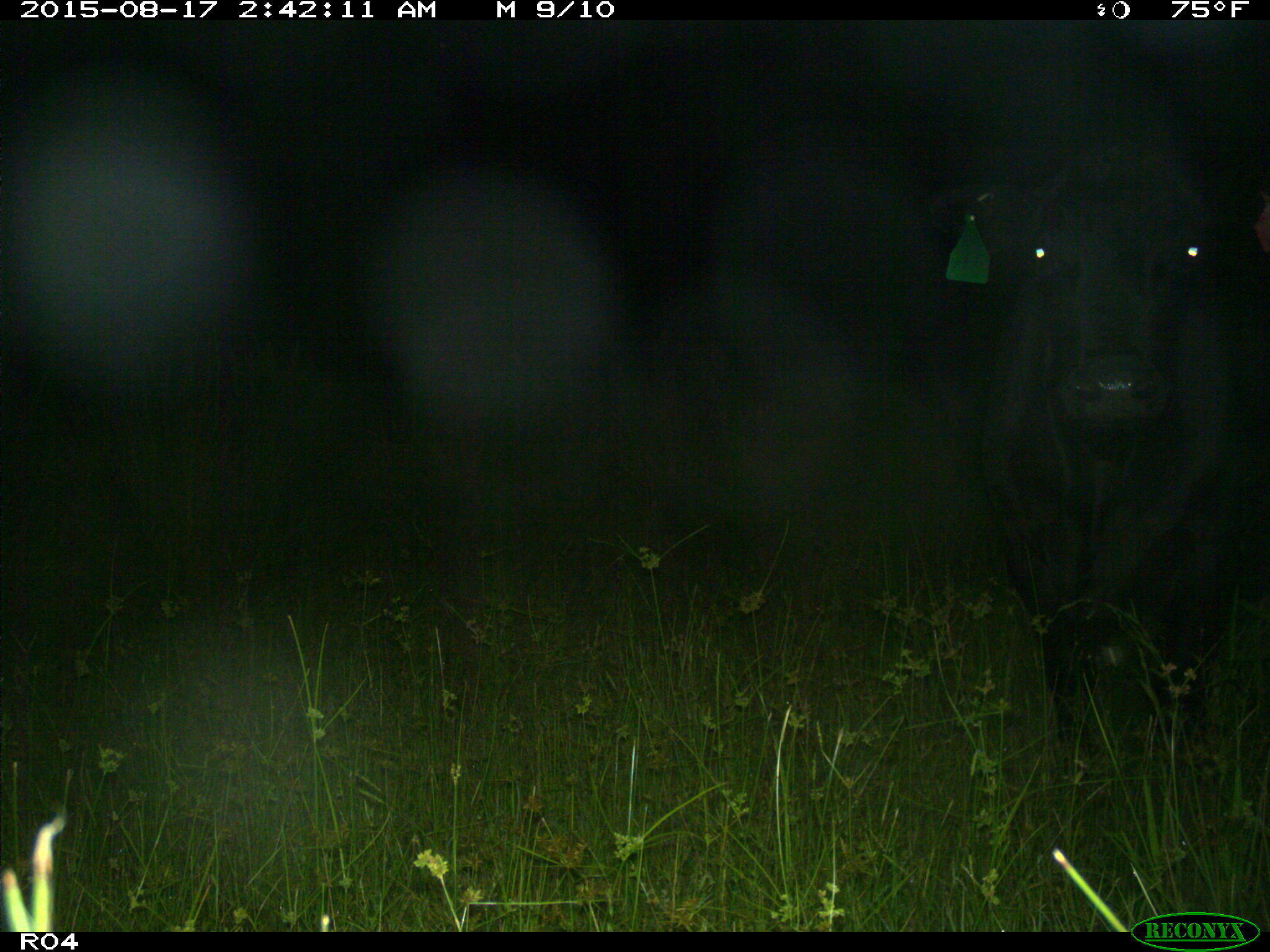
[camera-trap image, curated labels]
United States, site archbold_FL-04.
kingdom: Animalia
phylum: Chordata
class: Mammalia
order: Artiodactyla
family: Bovidae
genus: Bos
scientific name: Bos taurus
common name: domestic cow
Bos taurus (domestic cow).